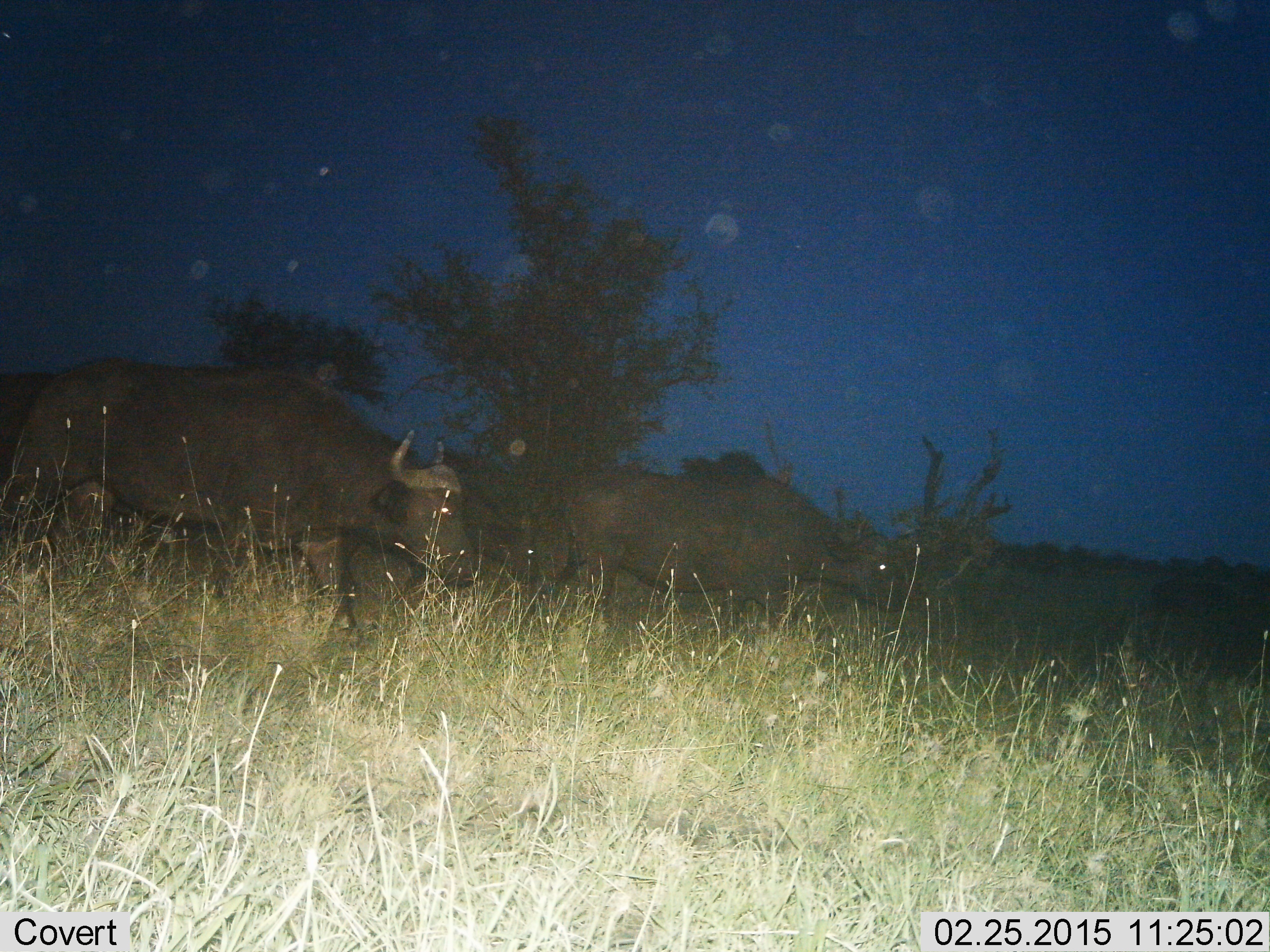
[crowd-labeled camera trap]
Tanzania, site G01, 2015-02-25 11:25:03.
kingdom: Animalia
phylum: Chordata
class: Mammalia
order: Artiodactyla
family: Bovidae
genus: Syncerus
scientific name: Syncerus caffer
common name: cape buffalo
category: buffalo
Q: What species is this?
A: Buffalo (cape buffalo) (Syncerus caffer).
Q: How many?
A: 3.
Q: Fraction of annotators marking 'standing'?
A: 0%.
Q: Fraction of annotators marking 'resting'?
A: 0%.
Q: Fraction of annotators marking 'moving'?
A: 100%.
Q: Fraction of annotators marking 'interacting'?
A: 0%.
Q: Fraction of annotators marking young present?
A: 0%.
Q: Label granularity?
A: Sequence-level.